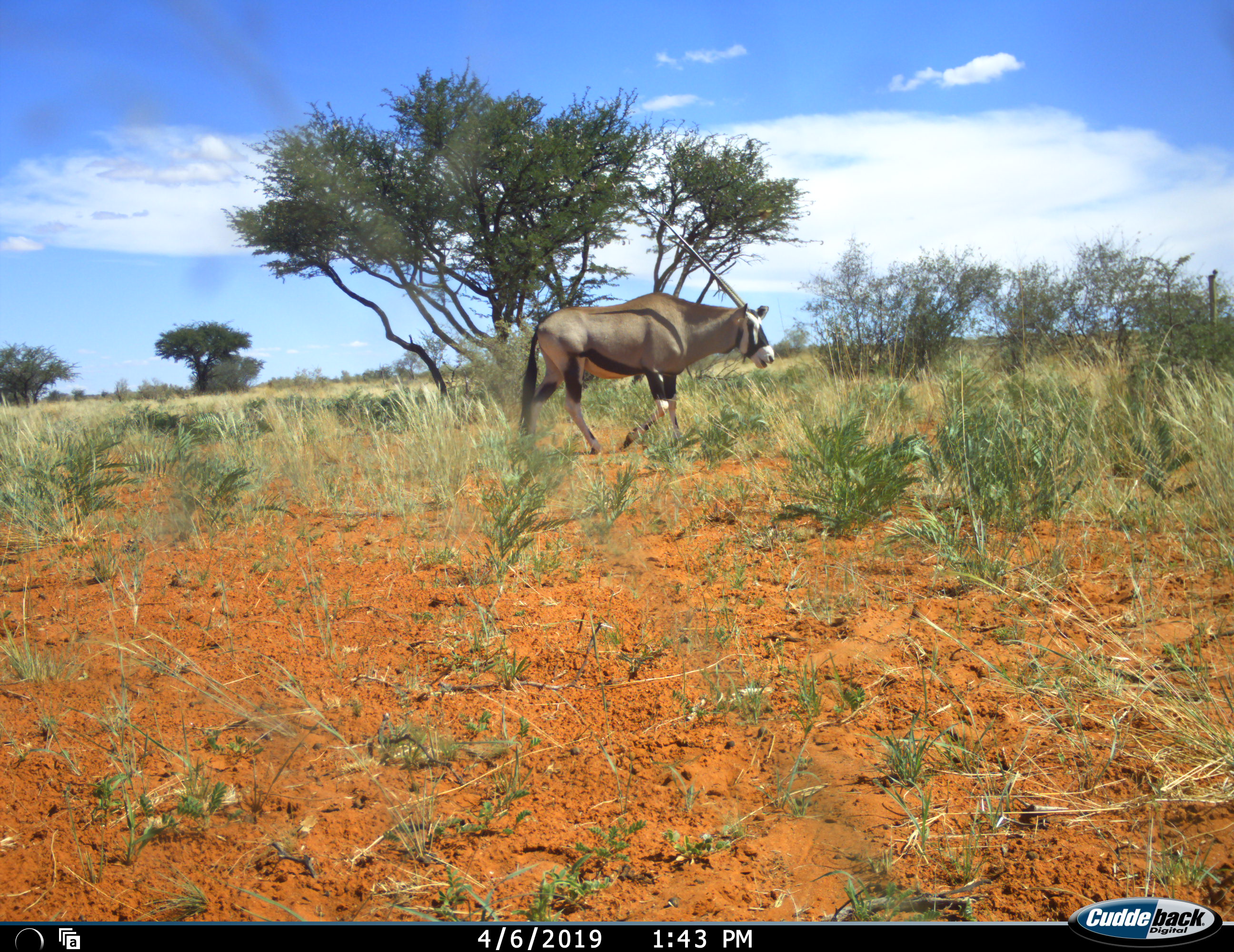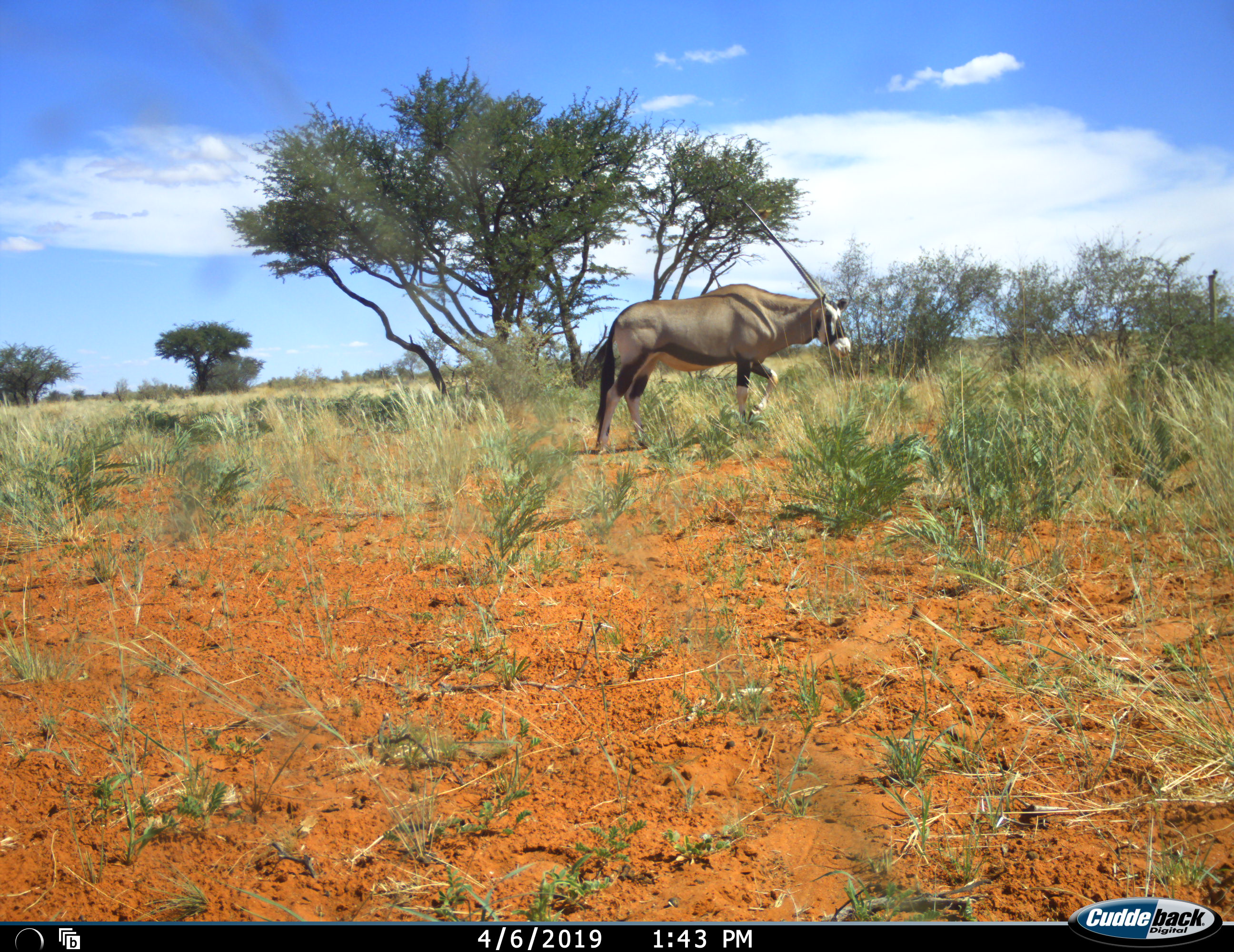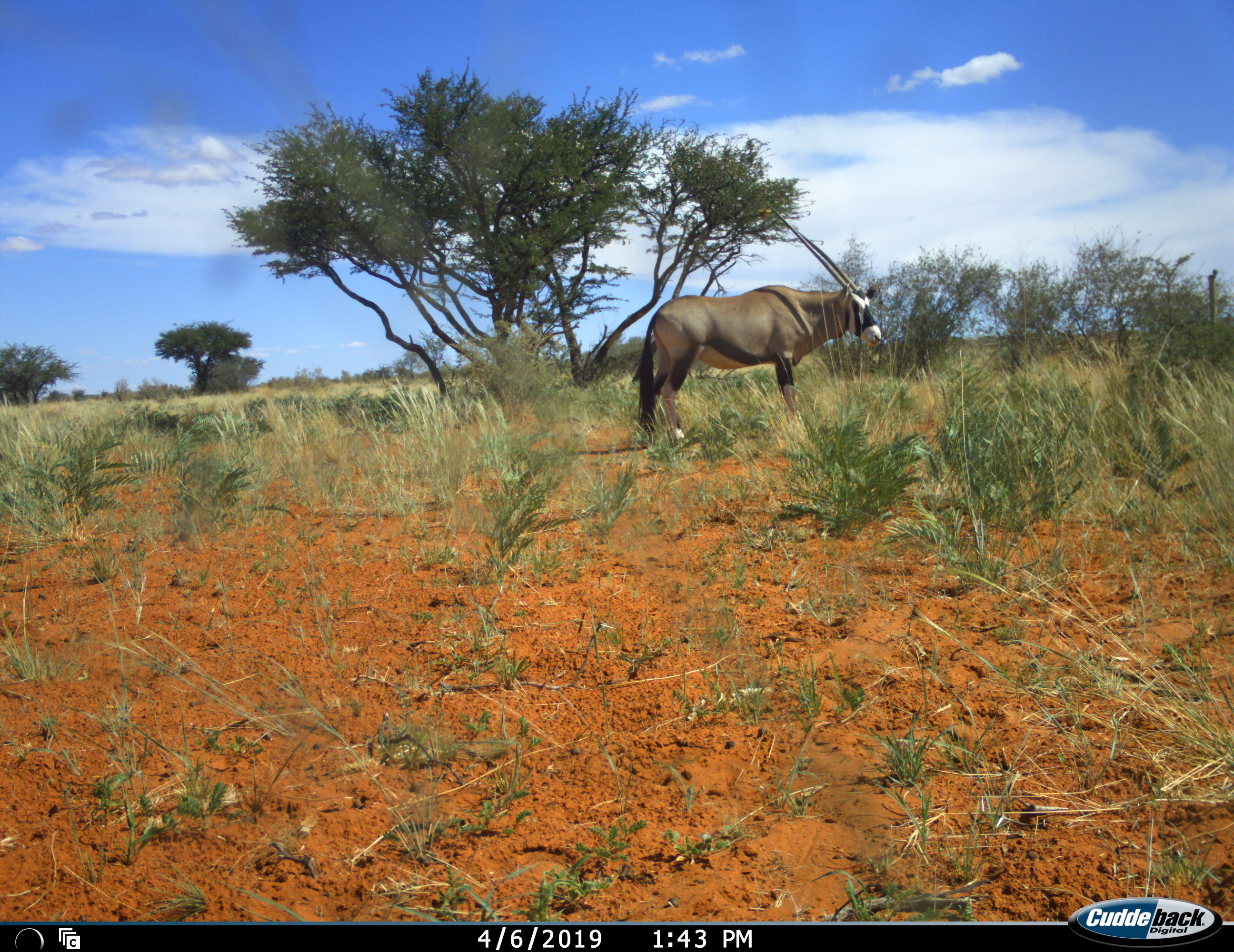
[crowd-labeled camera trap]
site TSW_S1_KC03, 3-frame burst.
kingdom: Animalia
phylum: Chordata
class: Mammalia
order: Artiodactyla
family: Bovidae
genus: Oryx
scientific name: Oryx gazella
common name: gemsbok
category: oryx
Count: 1.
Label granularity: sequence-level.